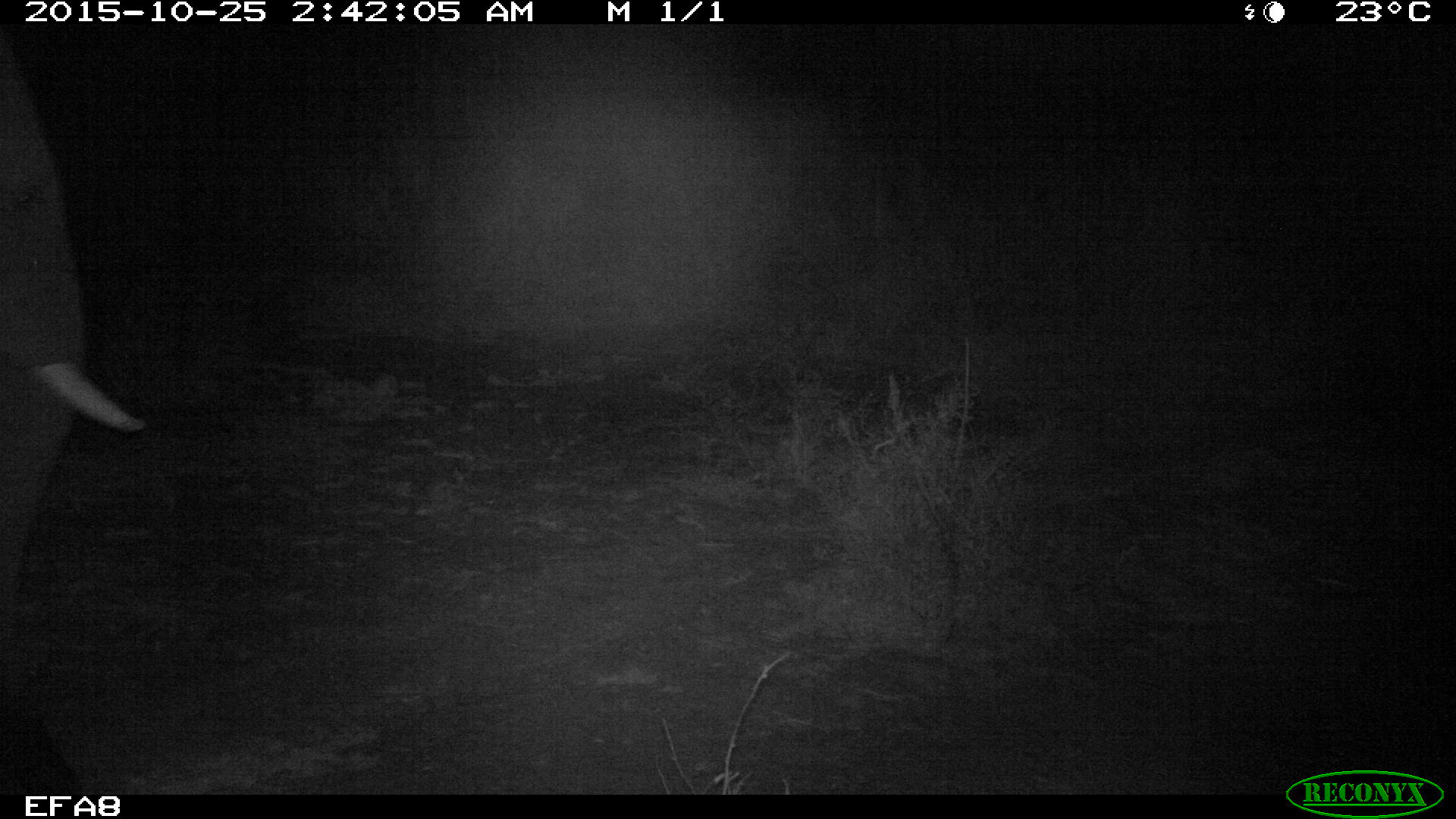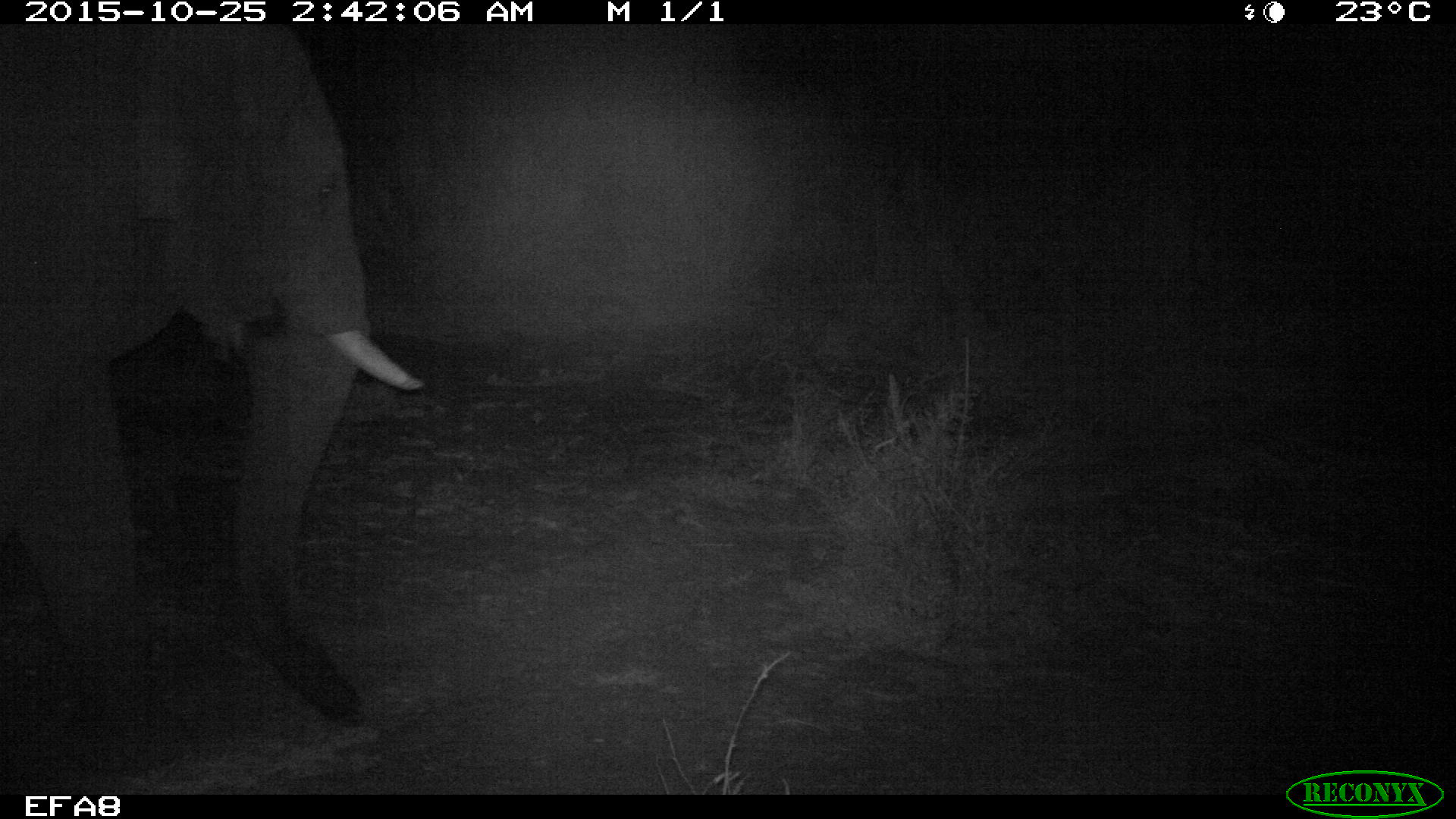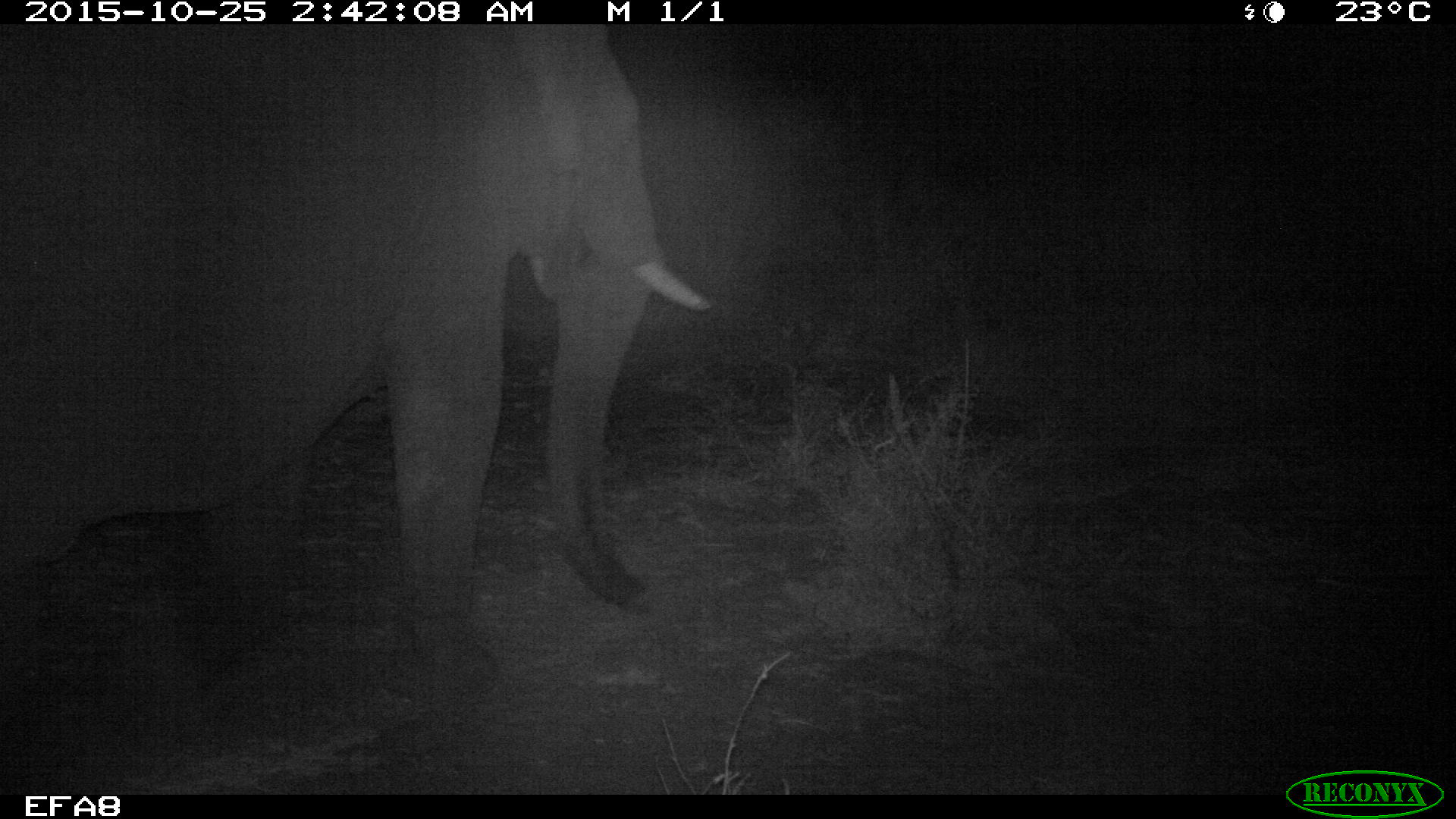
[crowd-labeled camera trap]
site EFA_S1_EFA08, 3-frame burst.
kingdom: Animalia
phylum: Chordata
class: Mammalia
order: Proboscidea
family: Elephantidae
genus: Loxodonta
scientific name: Loxodonta africana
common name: african bush elephant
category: elephant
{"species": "elephant (african bush elephant) (Loxodonta africana)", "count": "1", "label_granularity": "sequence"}